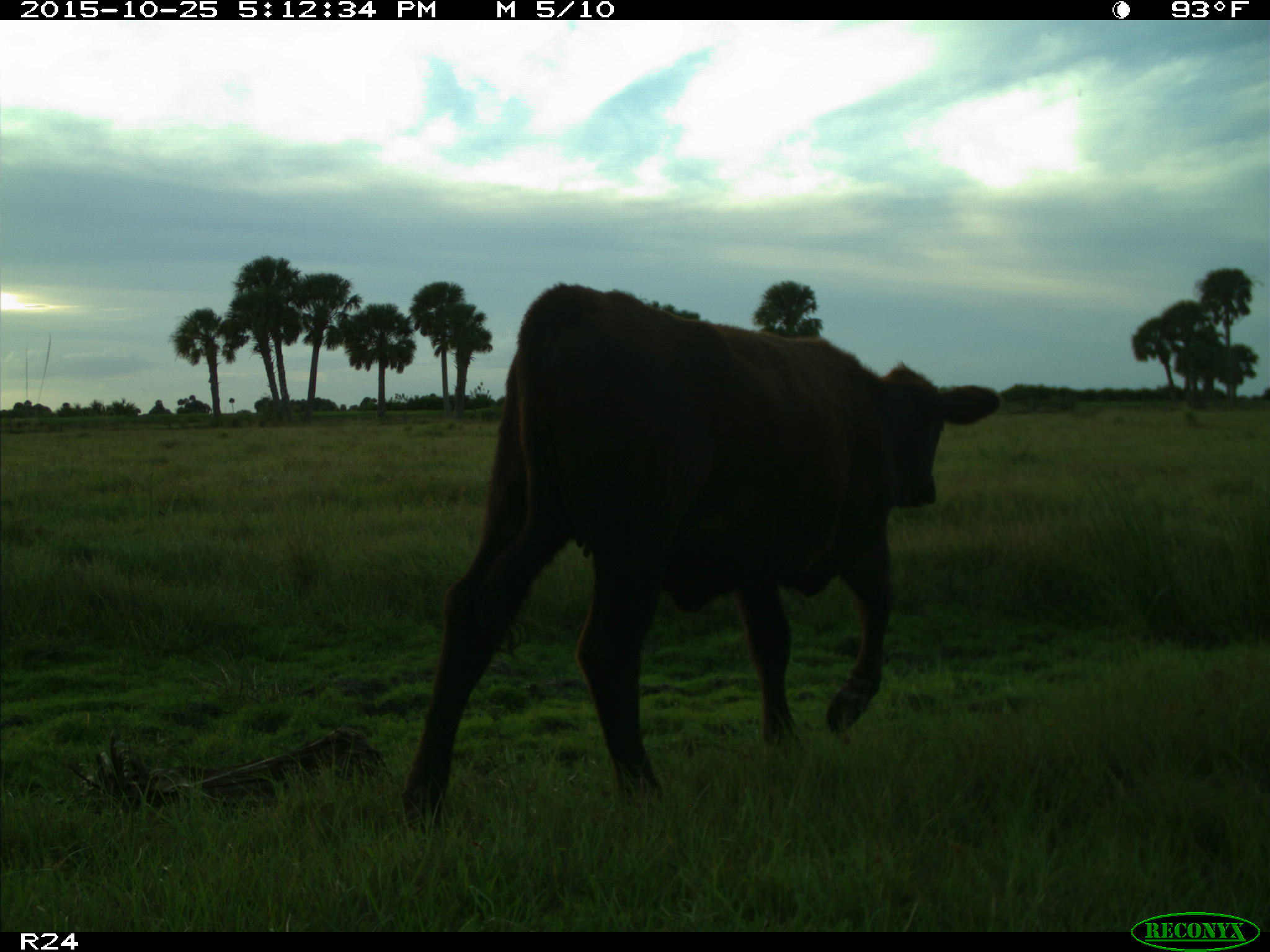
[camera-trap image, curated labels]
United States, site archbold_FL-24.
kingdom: Animalia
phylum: Chordata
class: Mammalia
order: Artiodactyla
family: Bovidae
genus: Bos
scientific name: Bos taurus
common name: domestic cow